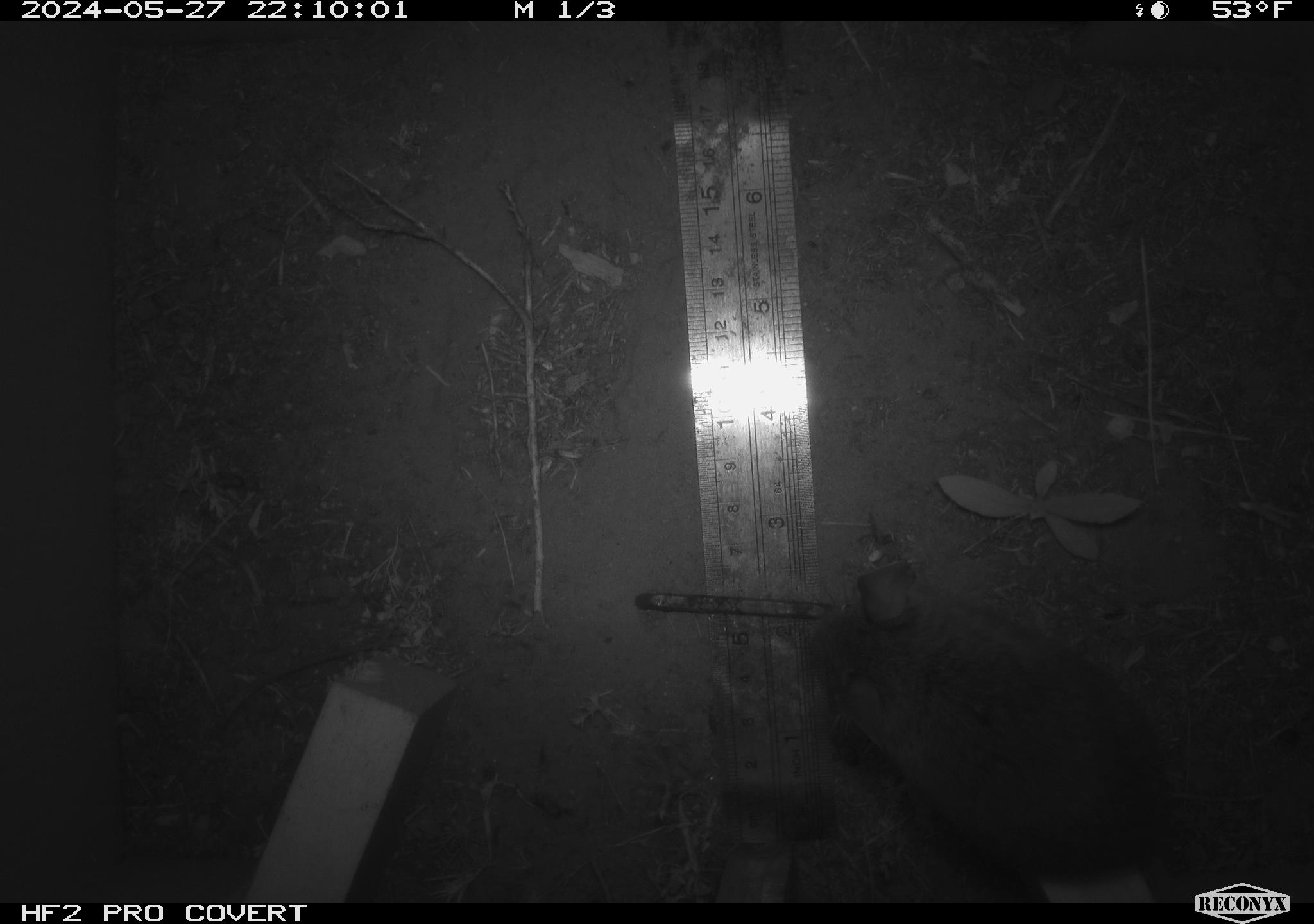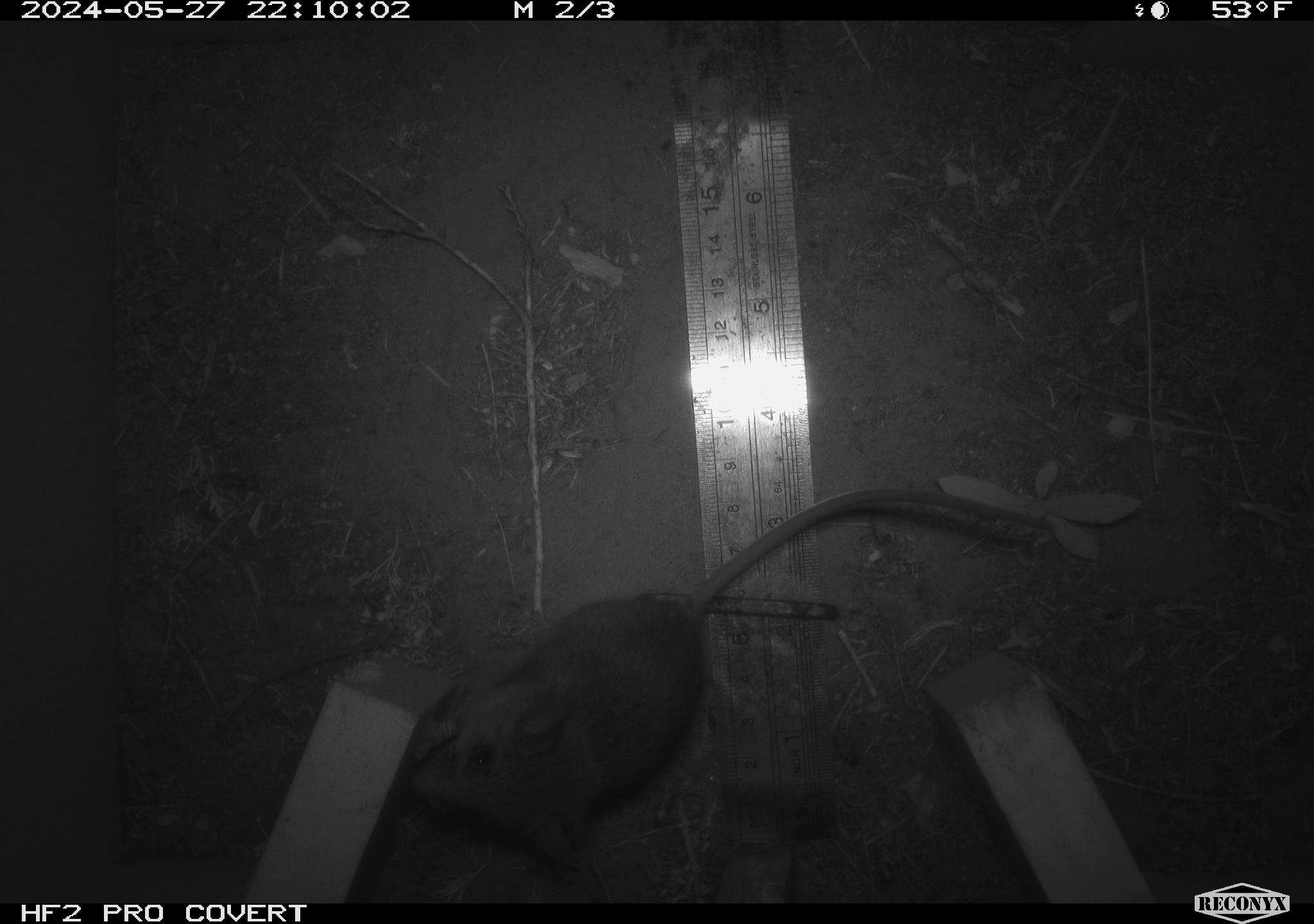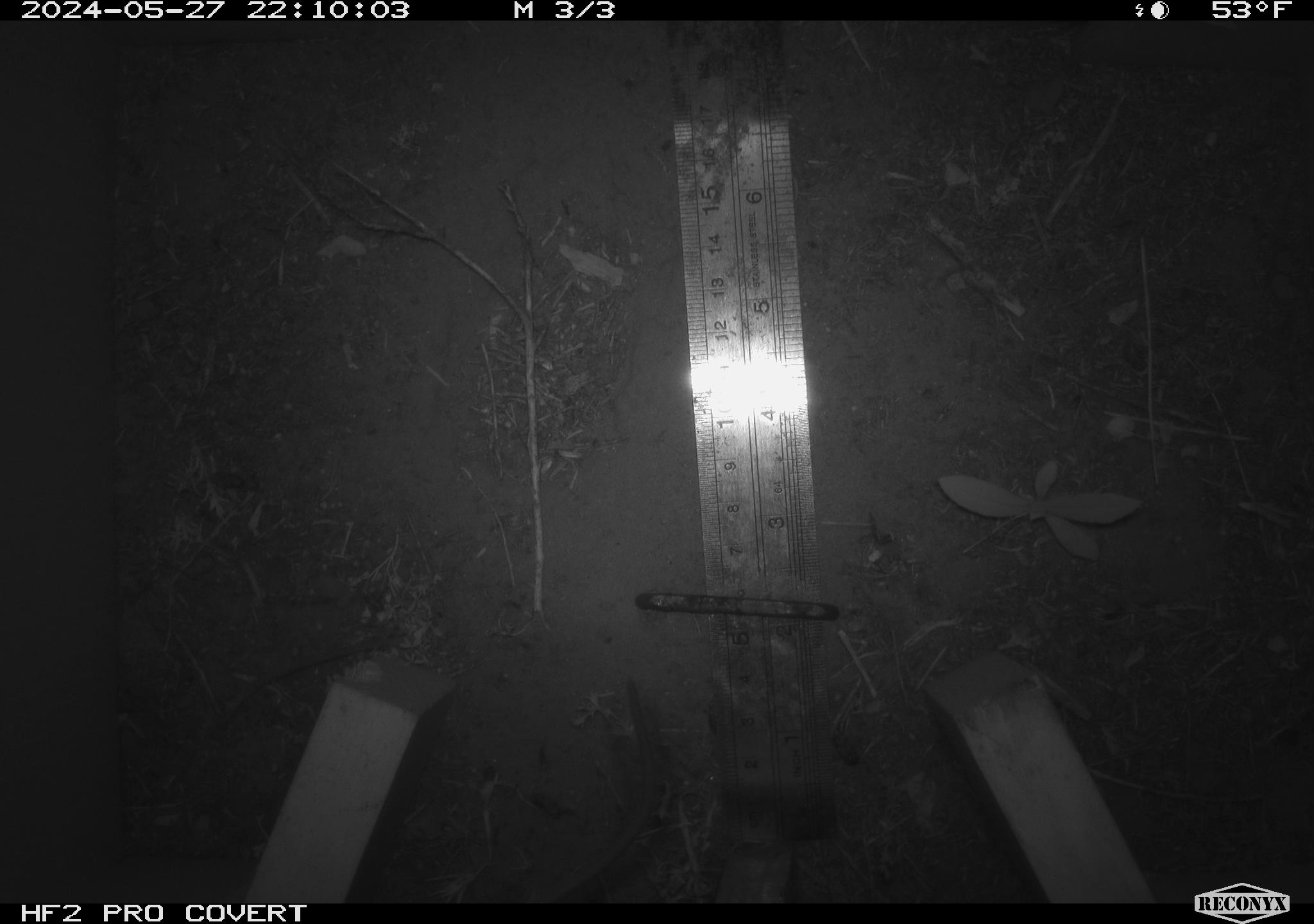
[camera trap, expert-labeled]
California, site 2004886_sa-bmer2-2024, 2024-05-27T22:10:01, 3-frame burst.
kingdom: Animalia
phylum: Chordata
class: Mammalia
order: Rodentia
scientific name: Rodentia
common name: woodrat or rat or mouse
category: woodrat or rat or mouse species